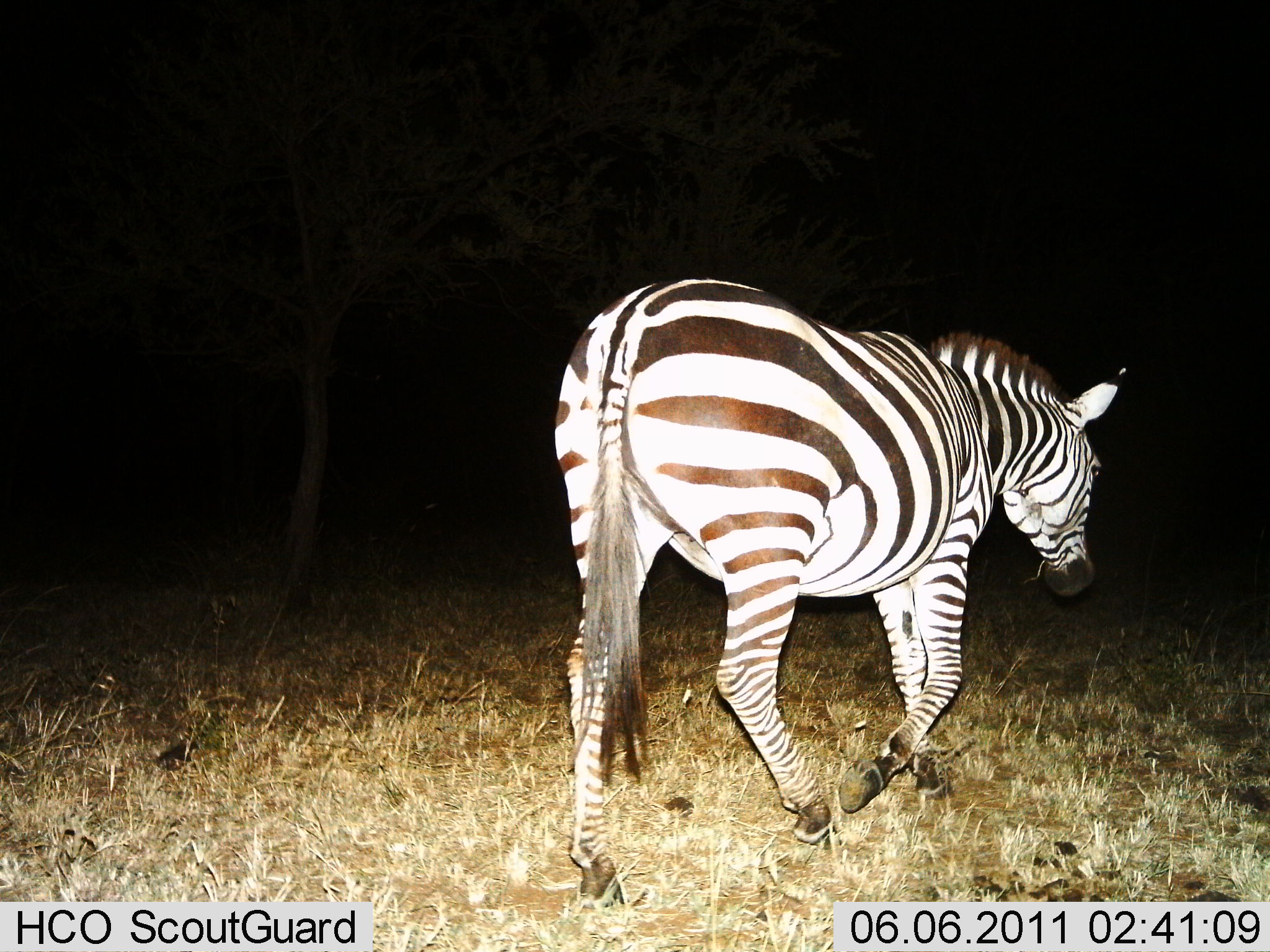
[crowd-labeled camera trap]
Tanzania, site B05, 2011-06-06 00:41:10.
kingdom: Animalia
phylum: Chordata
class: Mammalia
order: Perissodactyla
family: Equidae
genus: Equus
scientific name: Equus quagga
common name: plains zebra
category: zebra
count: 1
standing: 8%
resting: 0%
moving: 100%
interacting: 0%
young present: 0%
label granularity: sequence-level